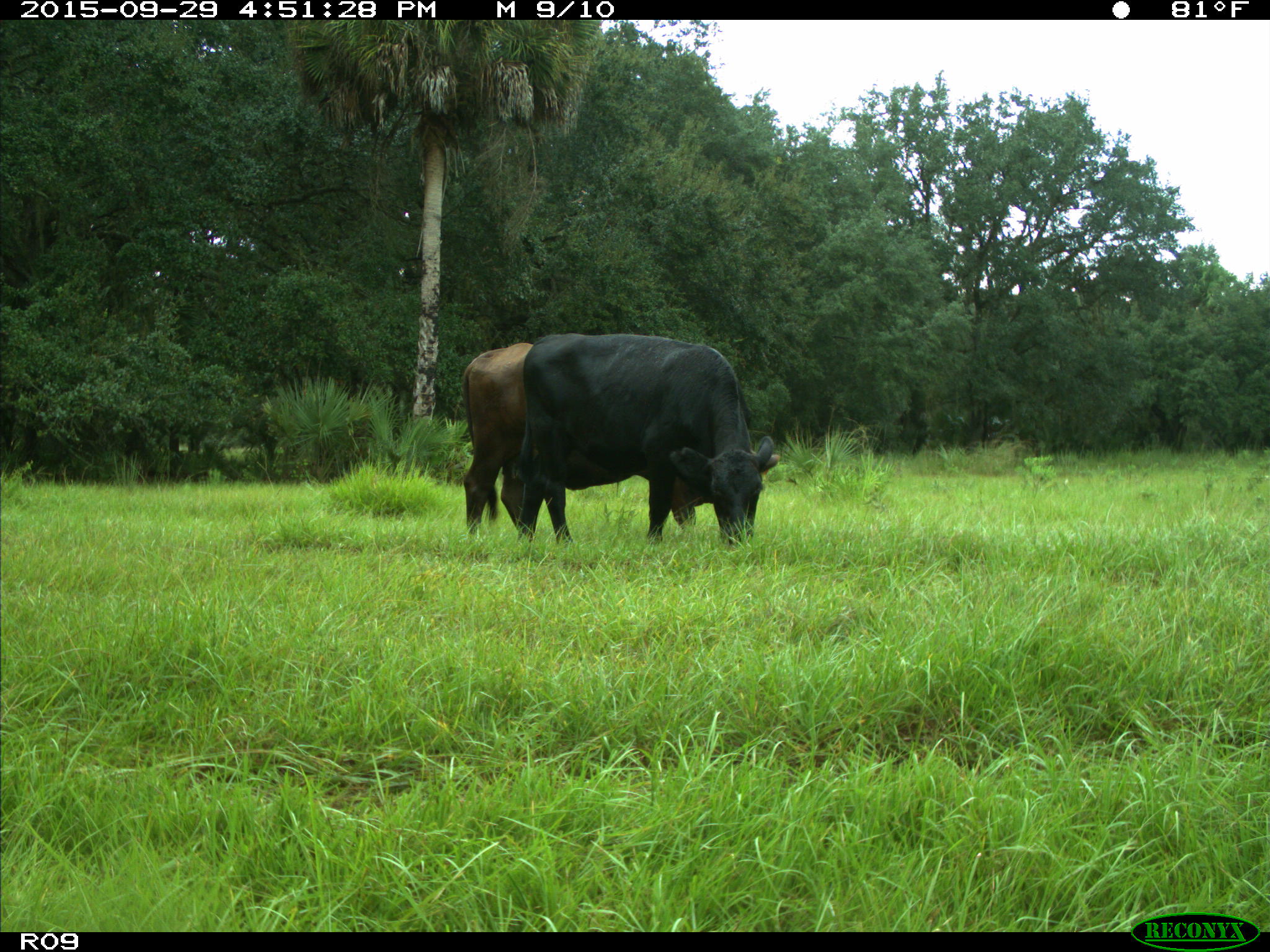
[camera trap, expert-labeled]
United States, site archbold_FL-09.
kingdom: Animalia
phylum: Chordata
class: Mammalia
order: Artiodactyla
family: Bovidae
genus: Bos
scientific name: Bos taurus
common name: domestic cow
Bos taurus (domestic cow).